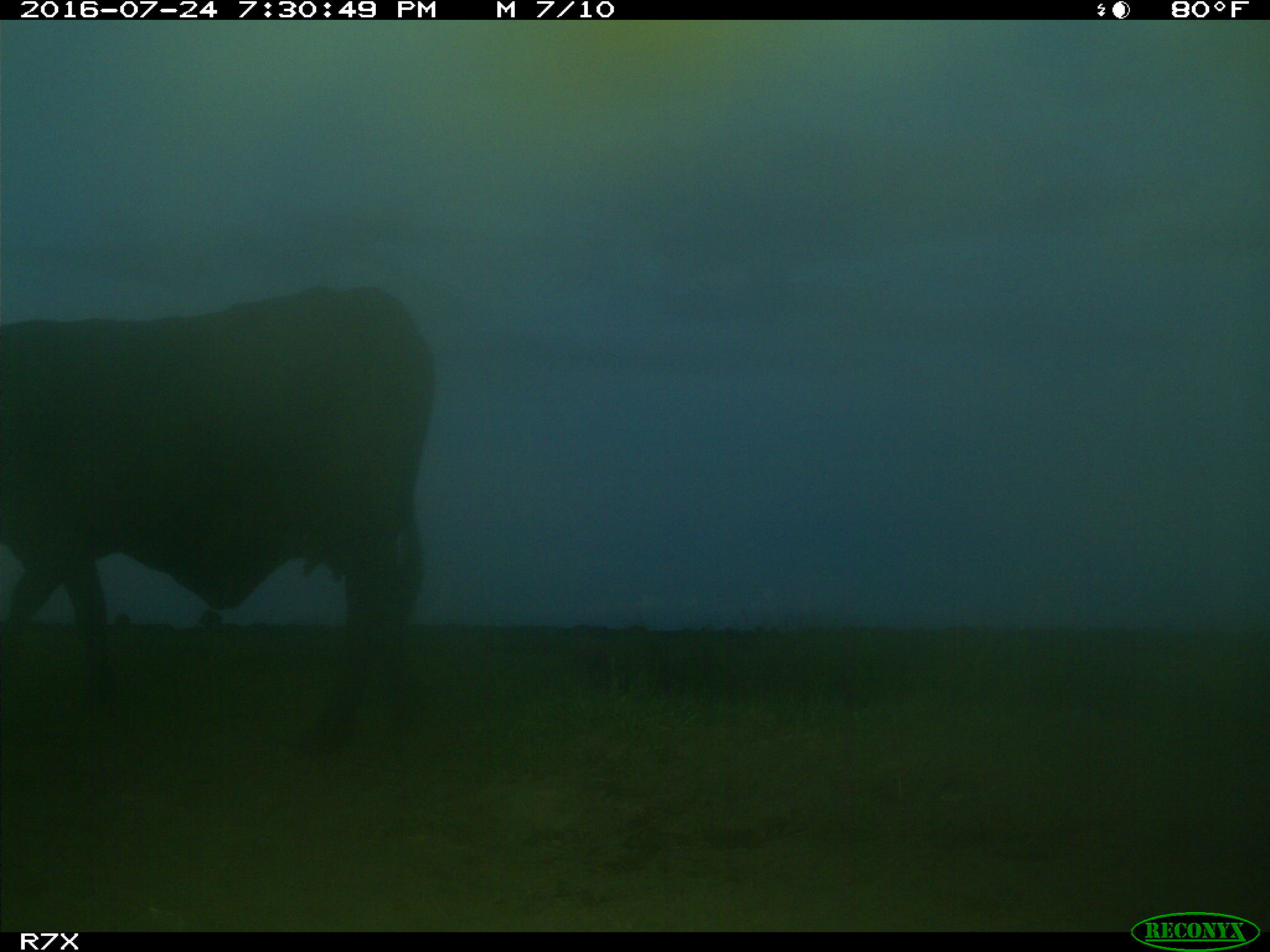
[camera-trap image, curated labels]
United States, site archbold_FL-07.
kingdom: Animalia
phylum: Chordata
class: Mammalia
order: Artiodactyla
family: Bovidae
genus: Bos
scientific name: Bos taurus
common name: domestic cow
Bos taurus (domestic cow).